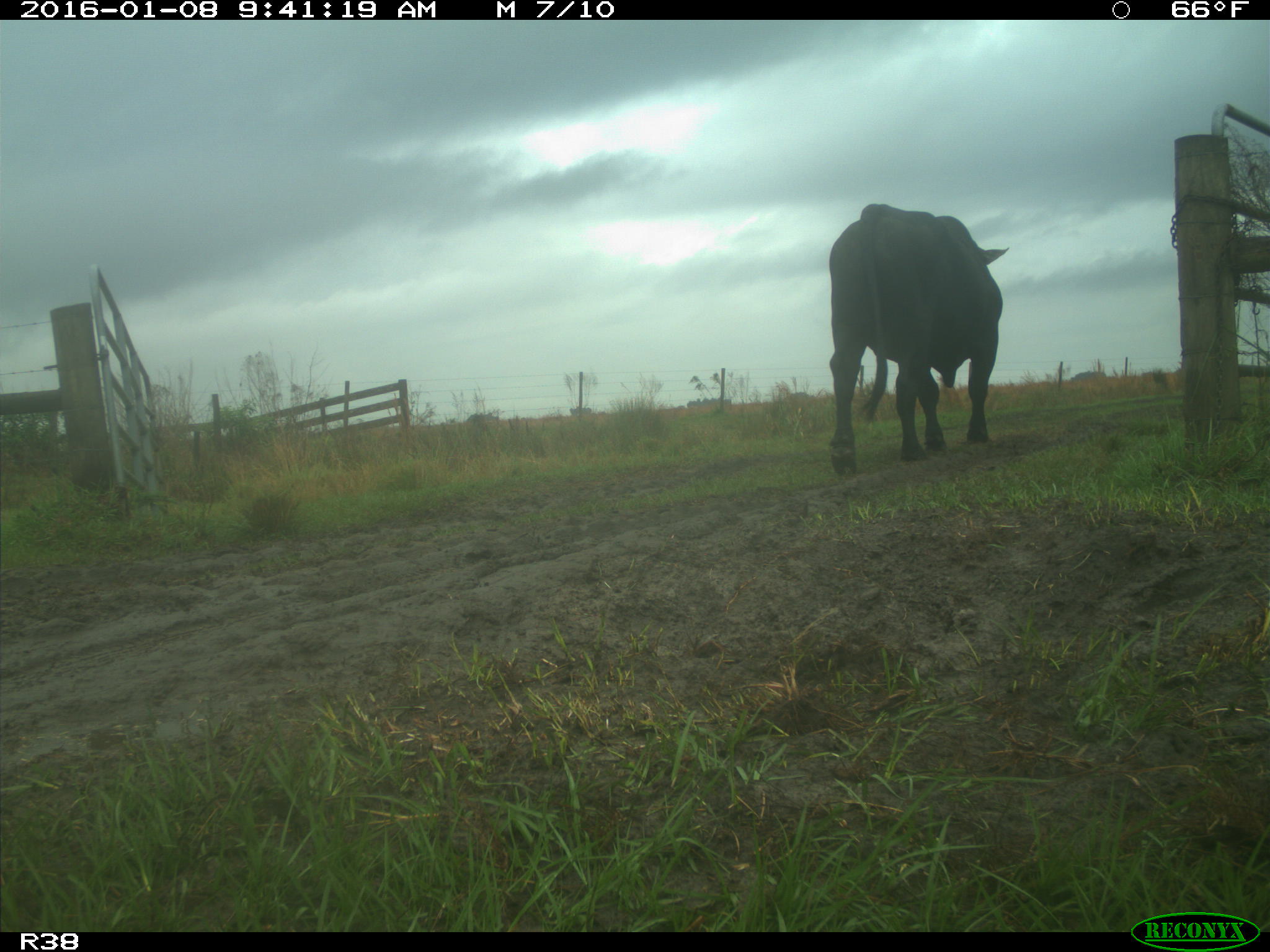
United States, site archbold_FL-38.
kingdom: Animalia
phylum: Chordata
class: Mammalia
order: Artiodactyla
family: Bovidae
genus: Bos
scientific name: Bos taurus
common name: domestic cow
Bos taurus (domestic cow).